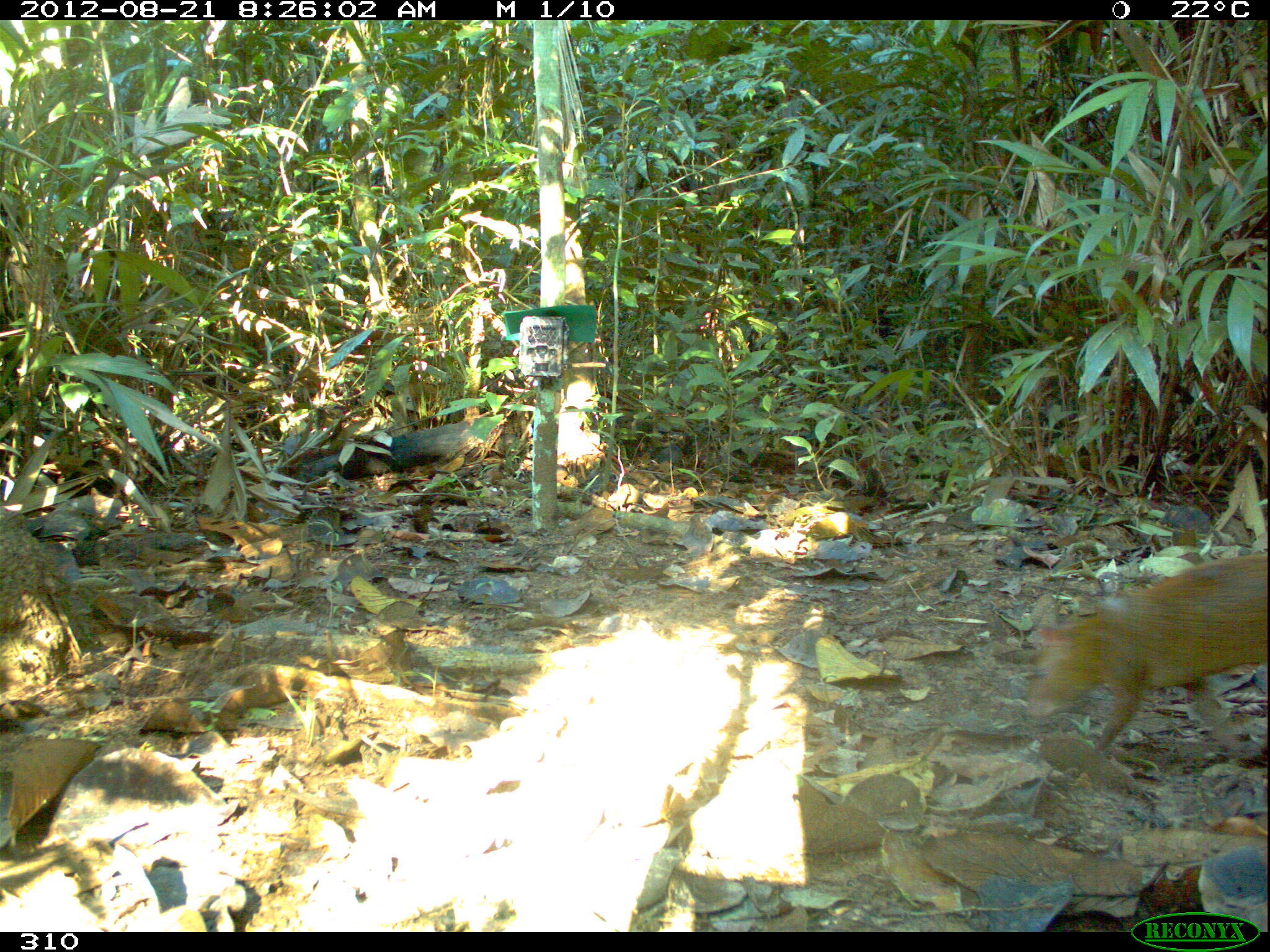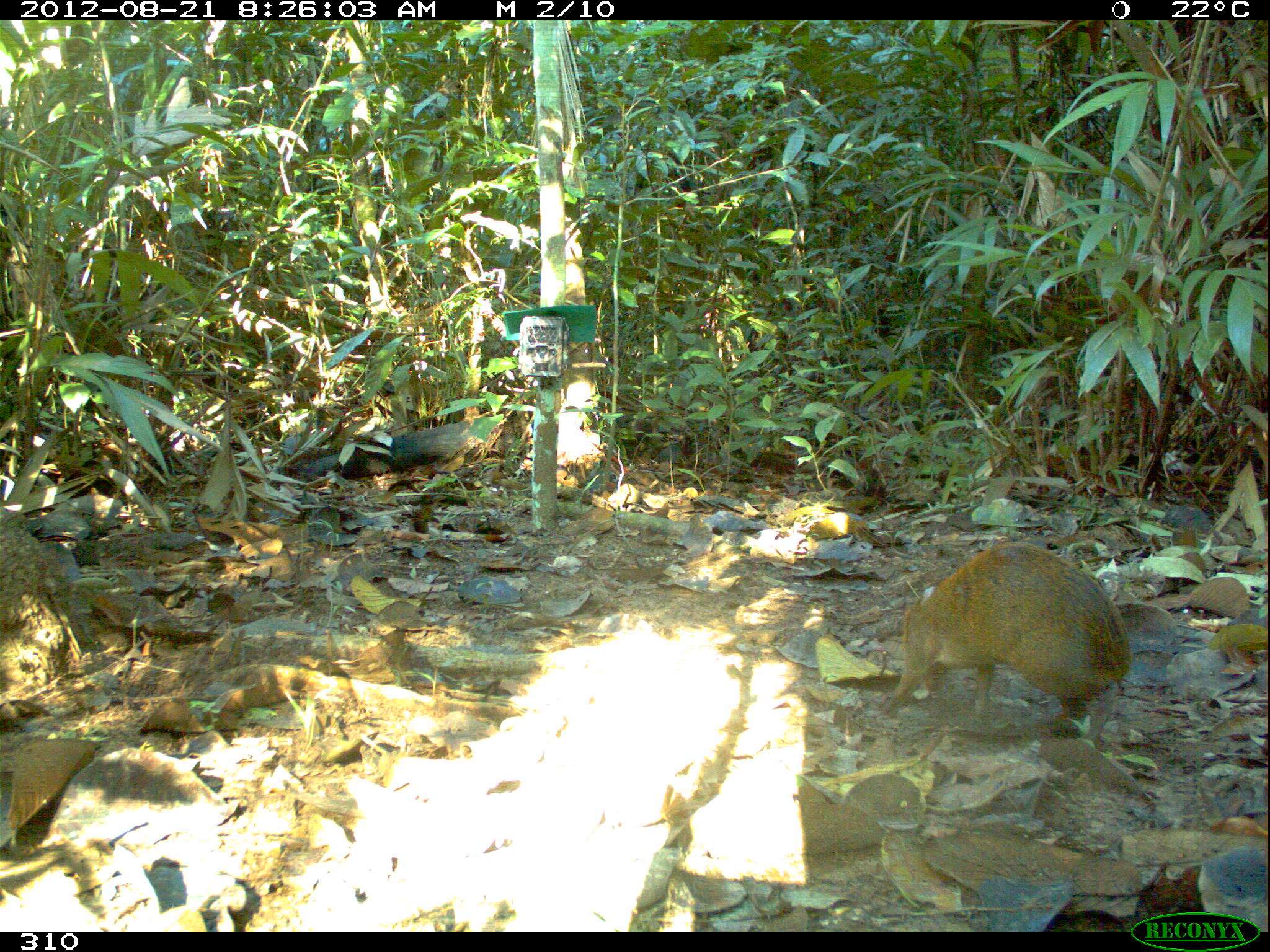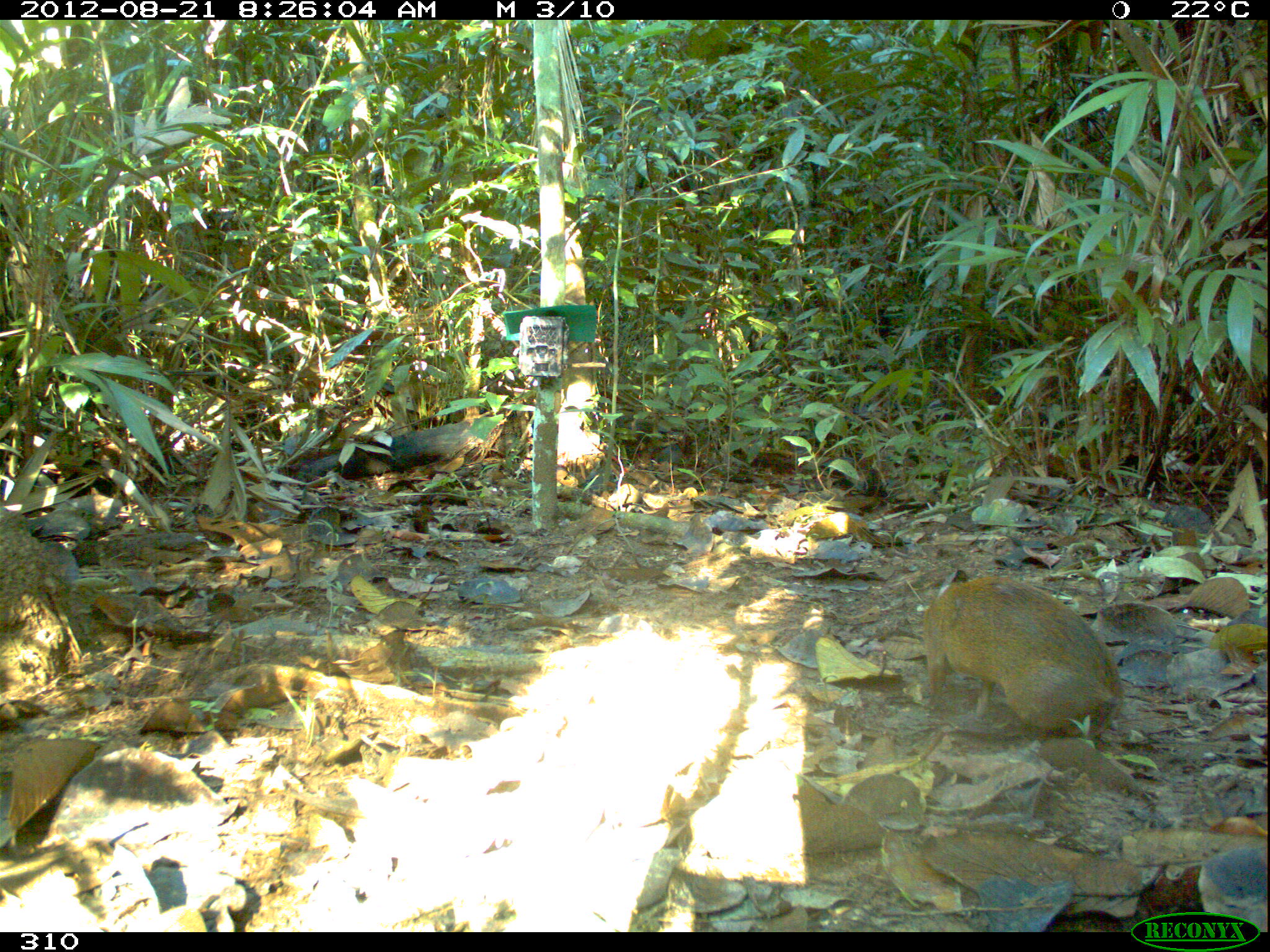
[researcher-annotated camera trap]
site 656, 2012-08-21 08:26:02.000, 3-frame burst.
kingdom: Animalia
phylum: Chordata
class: Mammalia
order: Rodentia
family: Dasyproctidae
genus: Dasyprocta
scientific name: Dasyprocta punctata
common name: central american agouti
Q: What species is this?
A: Dasyprocta punctata (central american agouti).